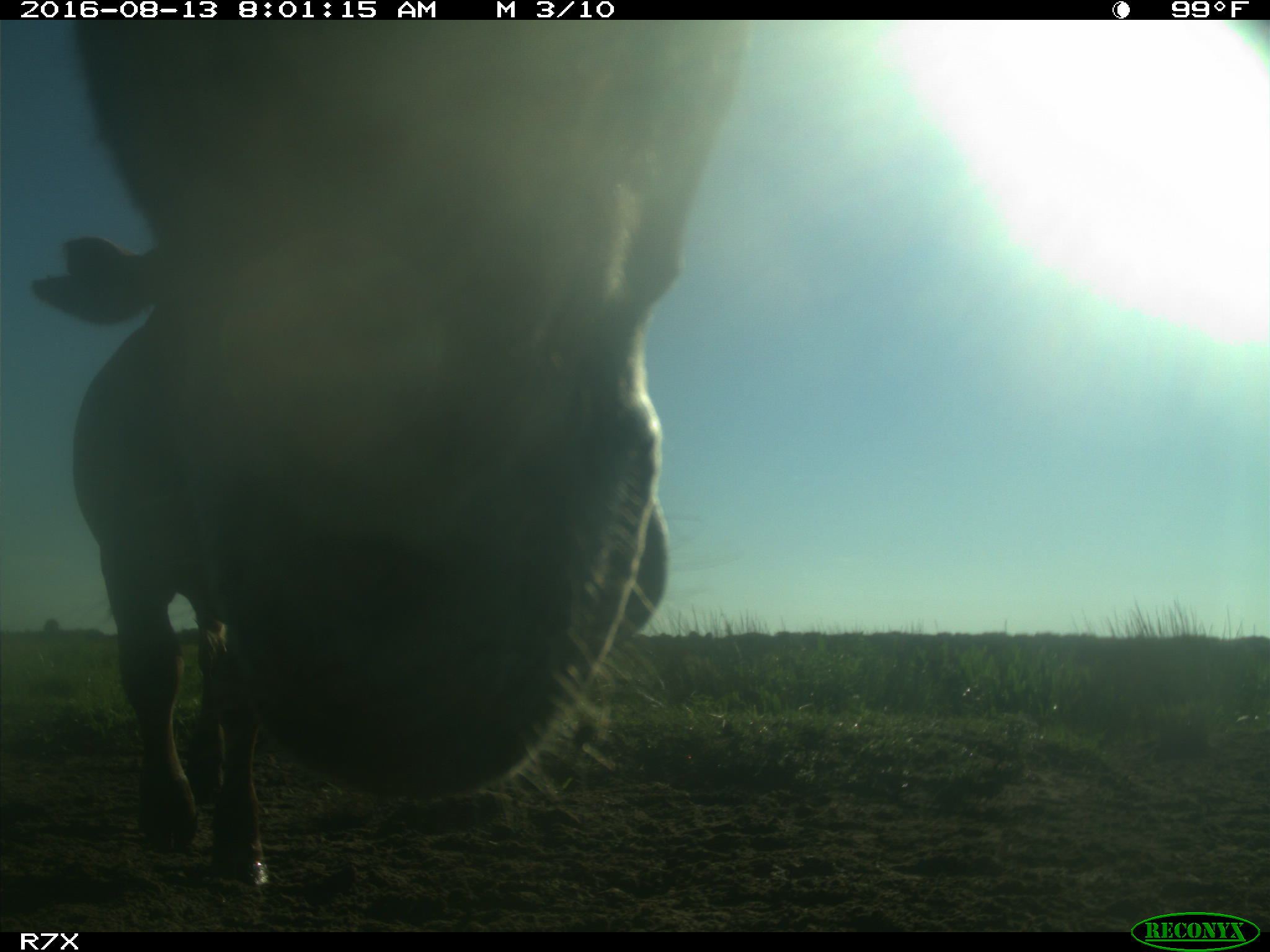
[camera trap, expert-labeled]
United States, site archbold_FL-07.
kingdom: Animalia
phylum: Chordata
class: Mammalia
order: Artiodactyla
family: Bovidae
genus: Bos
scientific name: Bos taurus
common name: domestic cow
Bos taurus (domestic cow).